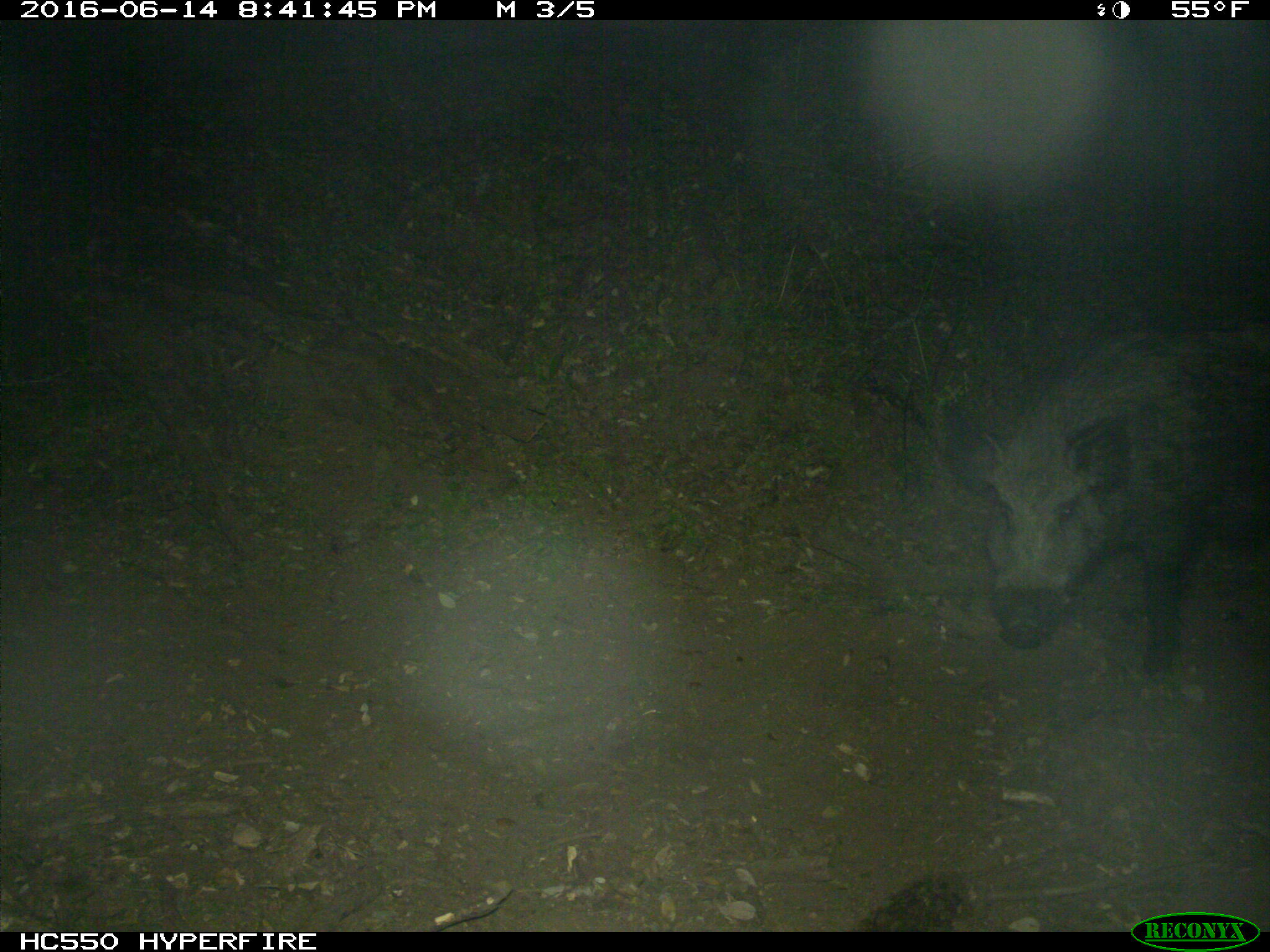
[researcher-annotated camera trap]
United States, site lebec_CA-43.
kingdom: Animalia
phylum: Chordata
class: Mammalia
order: Artiodactyla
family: Suidae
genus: Sus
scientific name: Sus scrofa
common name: wild boar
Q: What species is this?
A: Sus scrofa (wild boar).